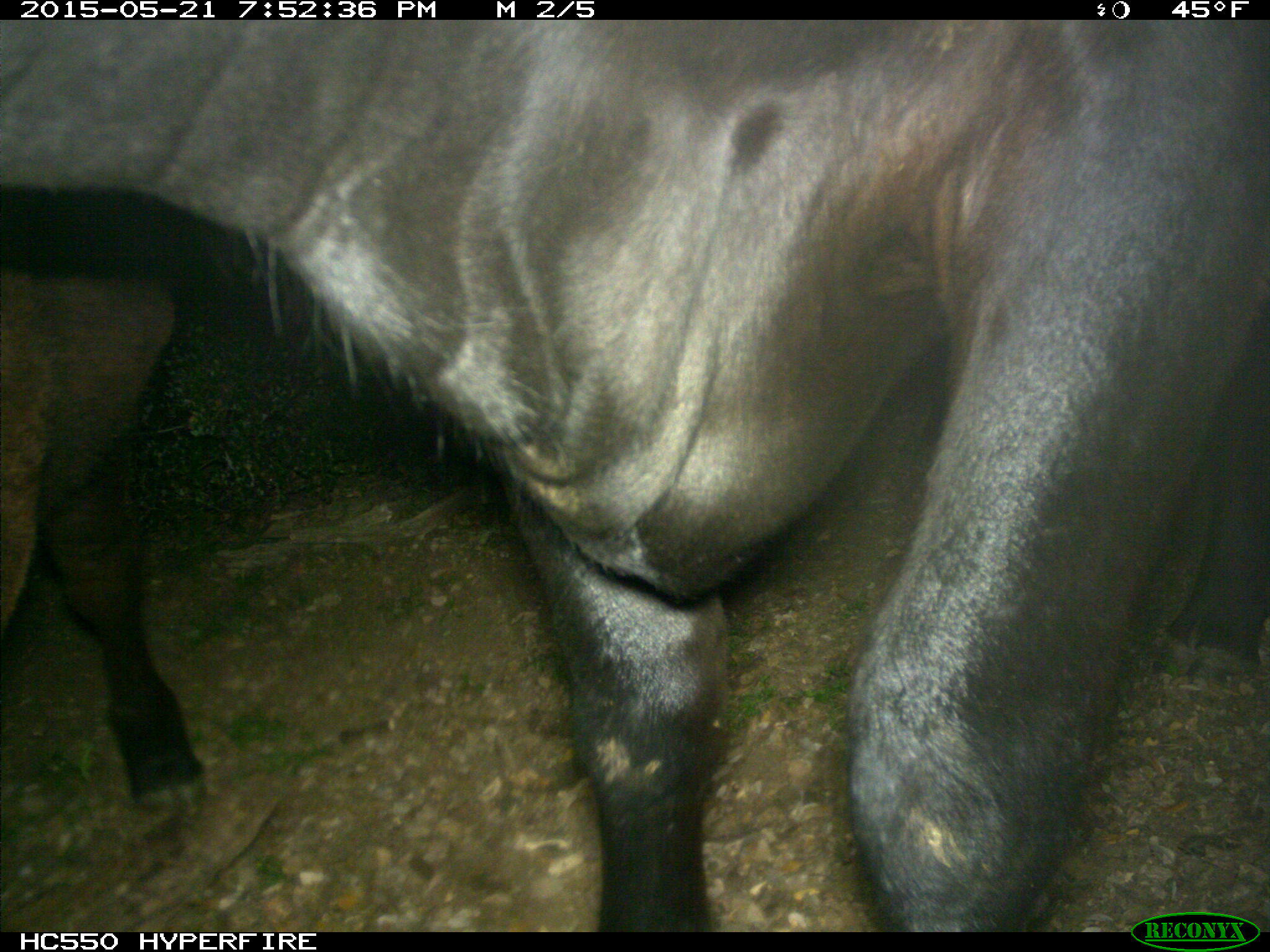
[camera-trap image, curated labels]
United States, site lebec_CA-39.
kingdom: Animalia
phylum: Chordata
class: Mammalia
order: Artiodactyla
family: Bovidae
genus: Bos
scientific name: Bos taurus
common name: domestic cow